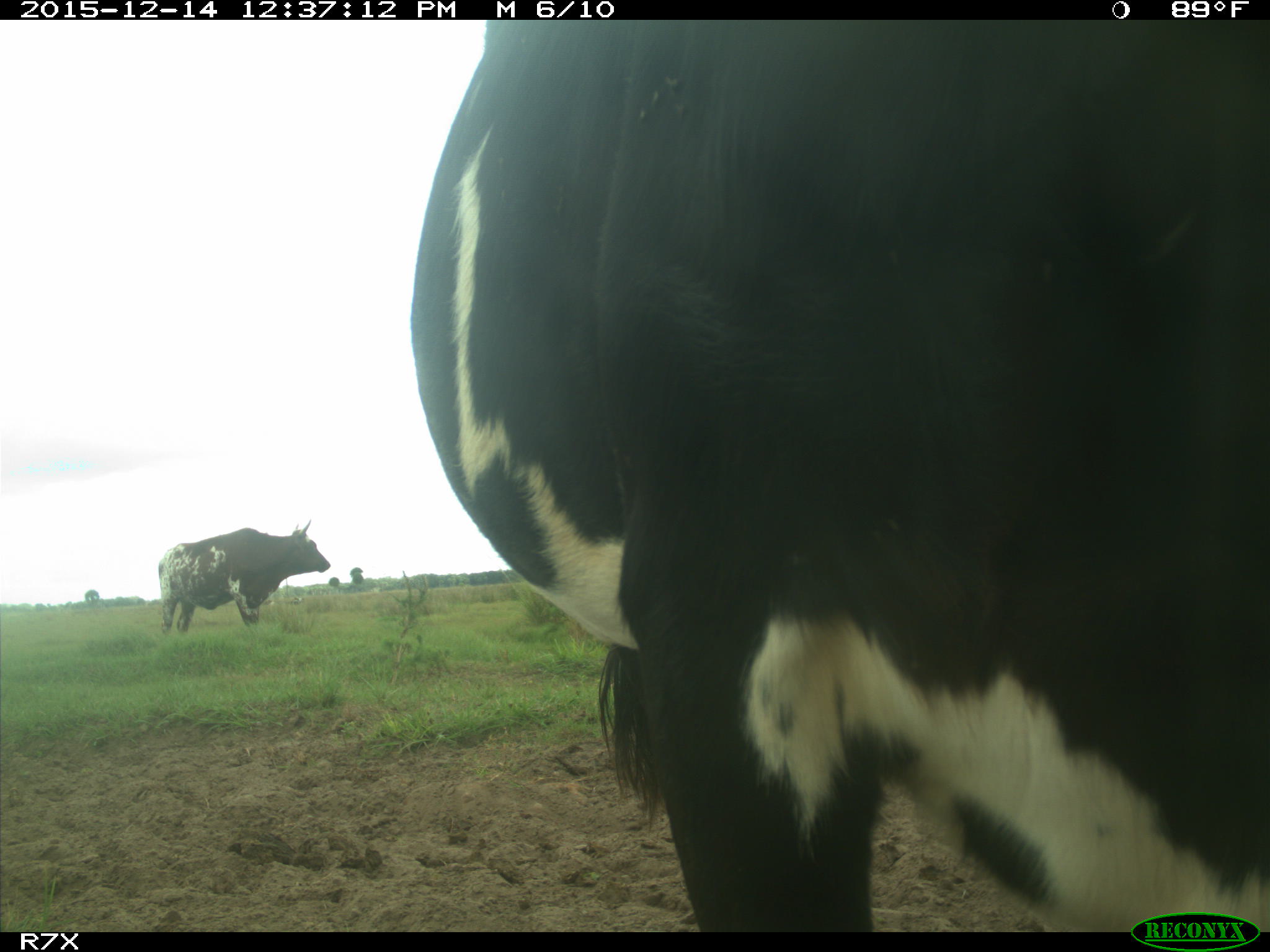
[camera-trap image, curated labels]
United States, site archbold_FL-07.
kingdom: Animalia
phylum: Chordata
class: Mammalia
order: Artiodactyla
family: Bovidae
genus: Bos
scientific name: Bos taurus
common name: domestic cow